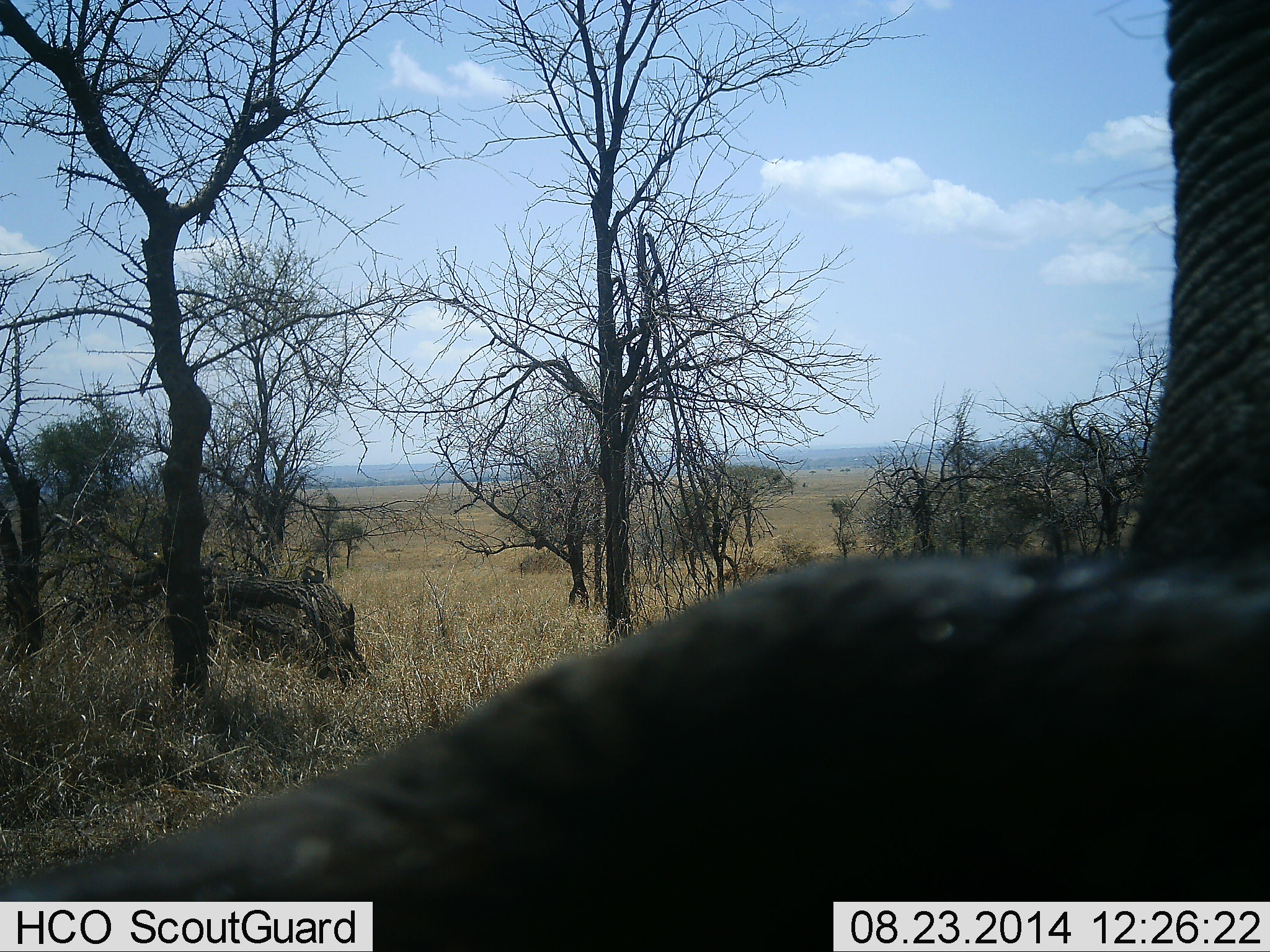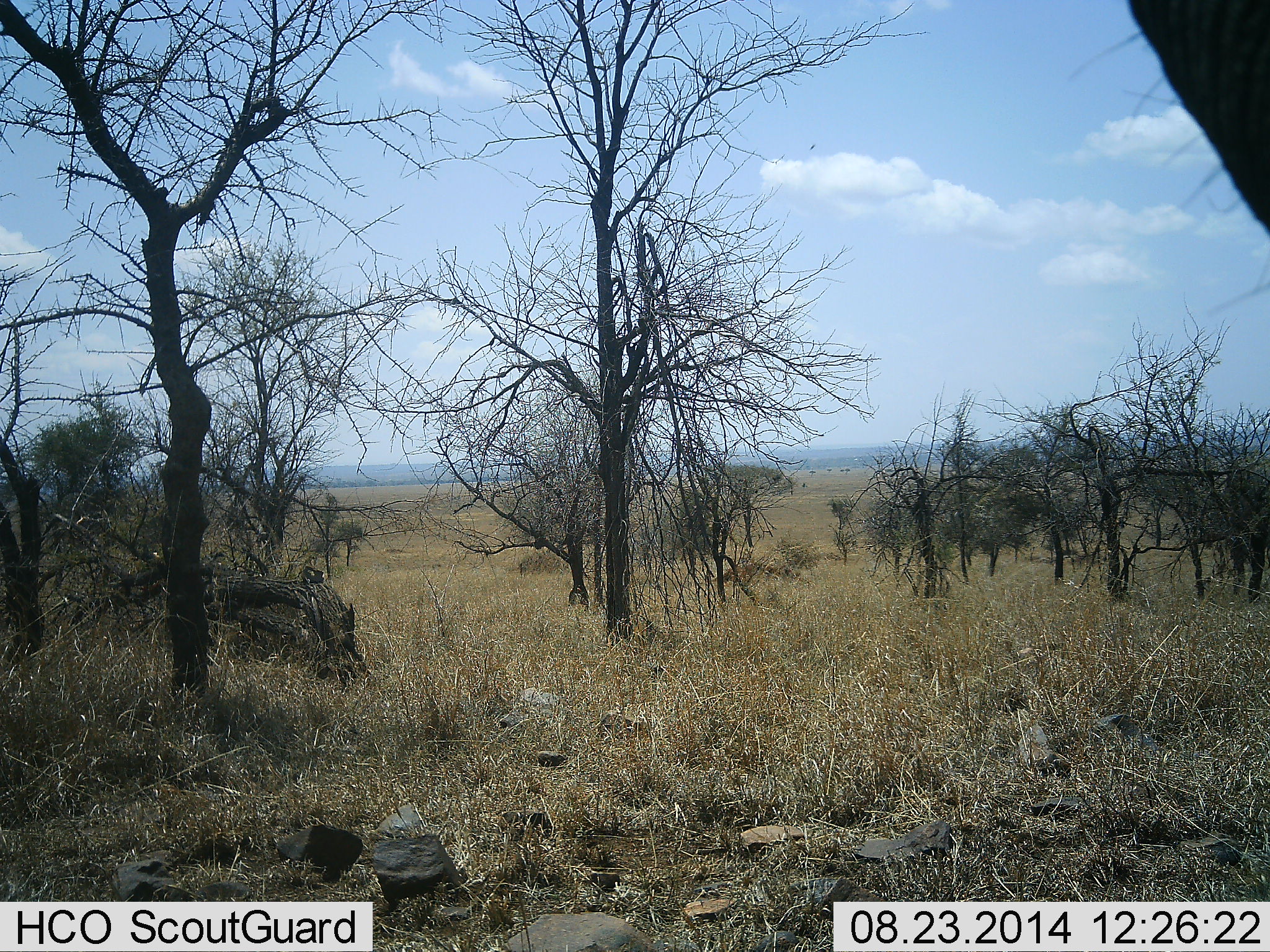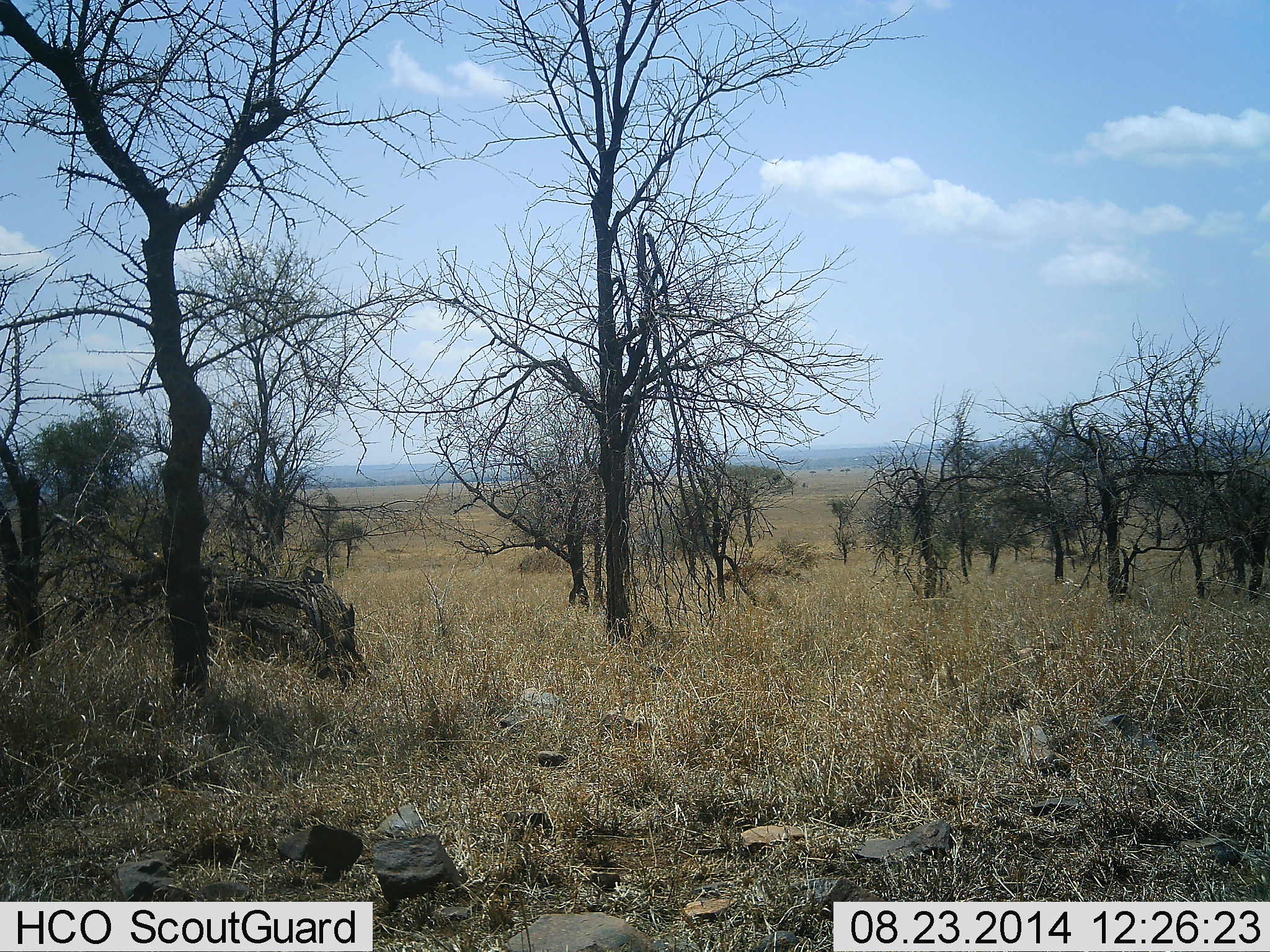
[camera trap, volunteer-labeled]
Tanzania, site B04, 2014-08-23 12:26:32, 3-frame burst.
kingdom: Animalia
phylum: Chordata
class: Mammalia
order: Proboscidea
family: Elephantidae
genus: Loxodonta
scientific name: Loxodonta africana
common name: african bush elephant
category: elephant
Elephant (african bush elephant) (Loxodonta africana), count 1. Behavior (volunteer vote fractions): standing 40%, resting 0%, moving 50%, interacting 20%. Young present (vote fraction): 0%. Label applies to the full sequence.